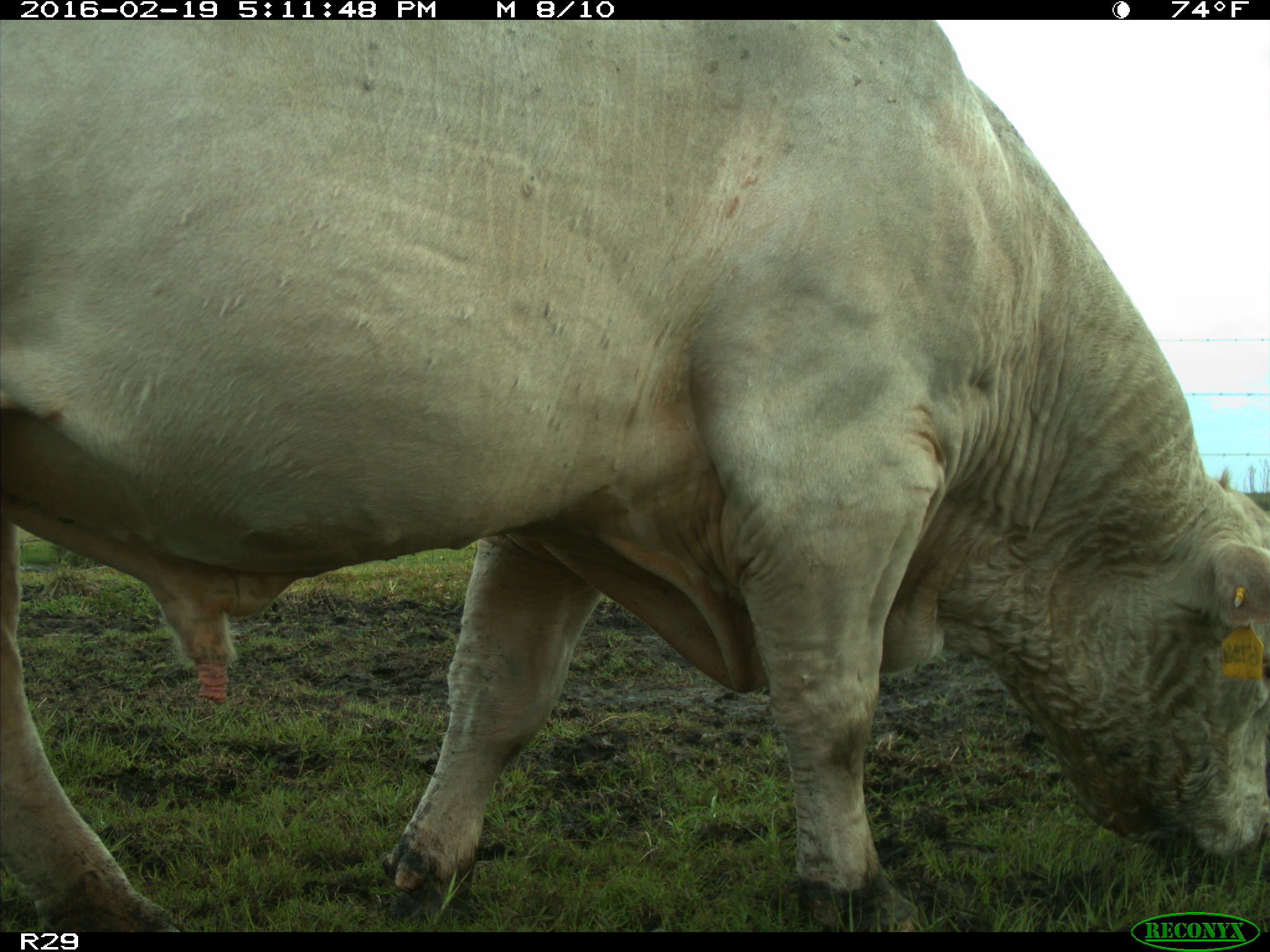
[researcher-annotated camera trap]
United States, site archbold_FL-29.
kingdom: Animalia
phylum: Chordata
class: Mammalia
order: Artiodactyla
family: Bovidae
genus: Bos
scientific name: Bos taurus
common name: domestic cow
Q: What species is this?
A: Bos taurus (domestic cow).